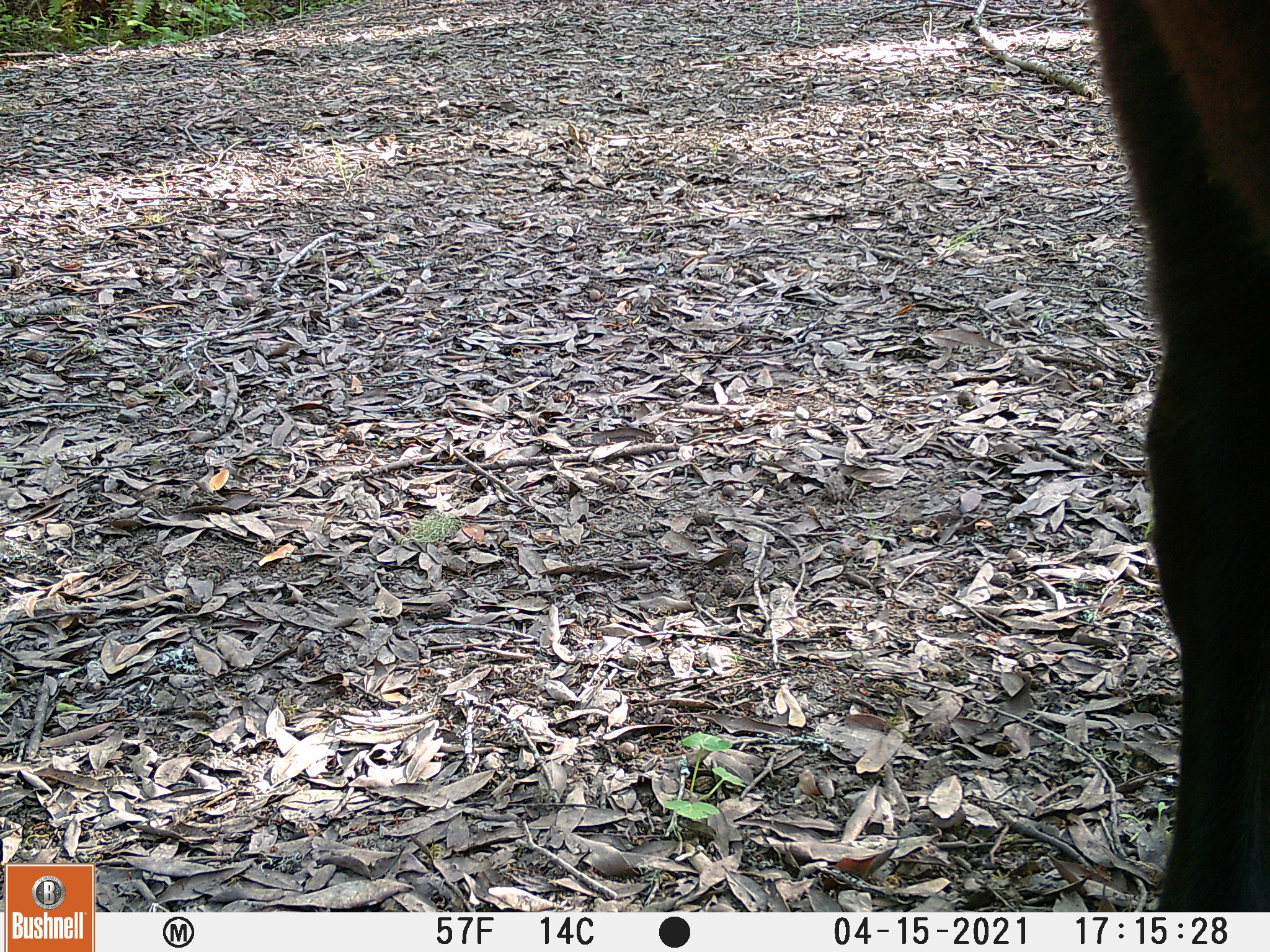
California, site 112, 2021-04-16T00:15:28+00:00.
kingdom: Animalia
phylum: Chordata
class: Mammalia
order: Artiodactyla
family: Bovidae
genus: Bos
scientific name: Bos taurus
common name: domestic cattle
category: cattle